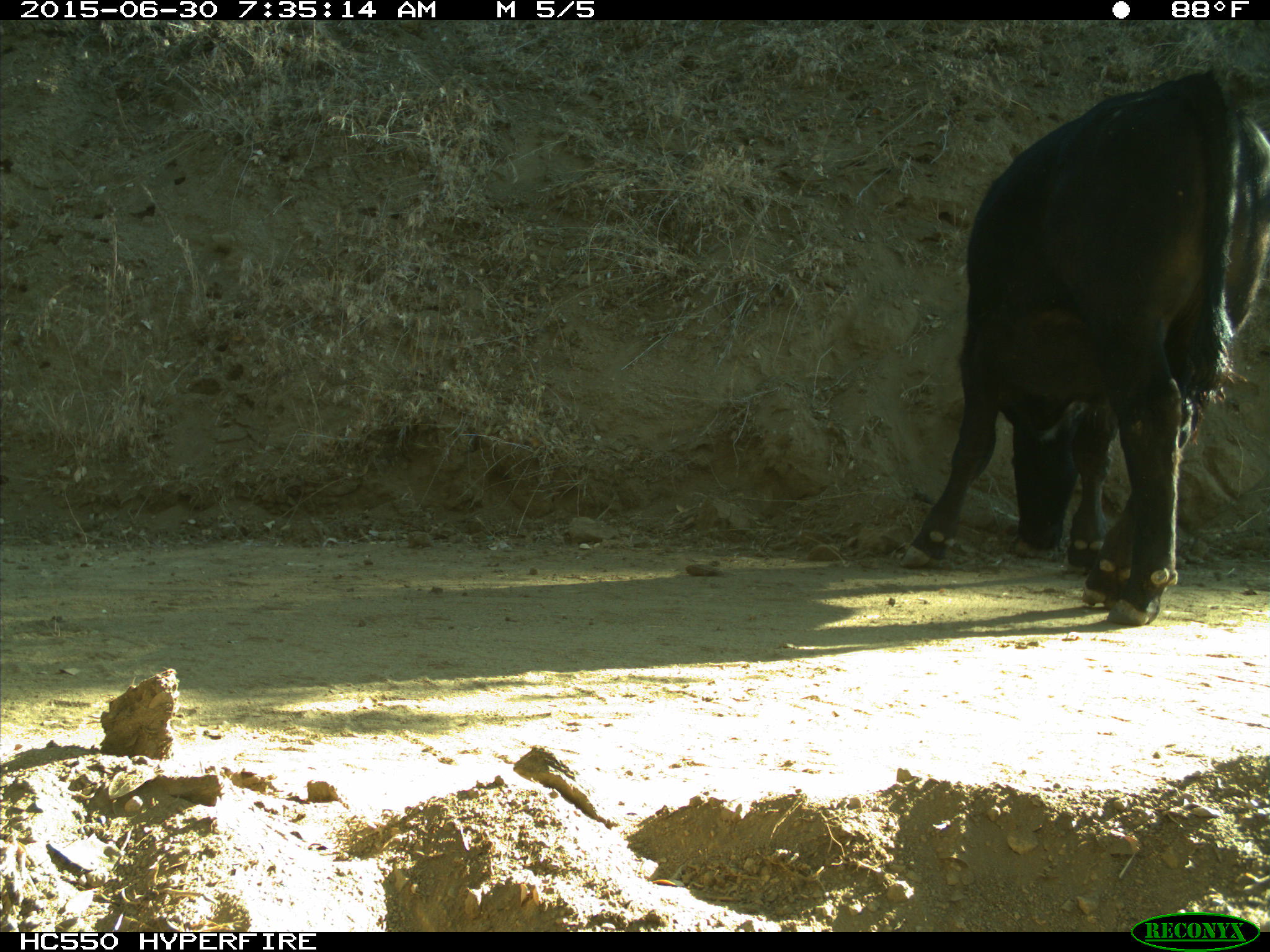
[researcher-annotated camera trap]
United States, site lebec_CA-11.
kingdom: Animalia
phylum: Chordata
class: Mammalia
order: Artiodactyla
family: Bovidae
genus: Bos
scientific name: Bos taurus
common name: domestic cow